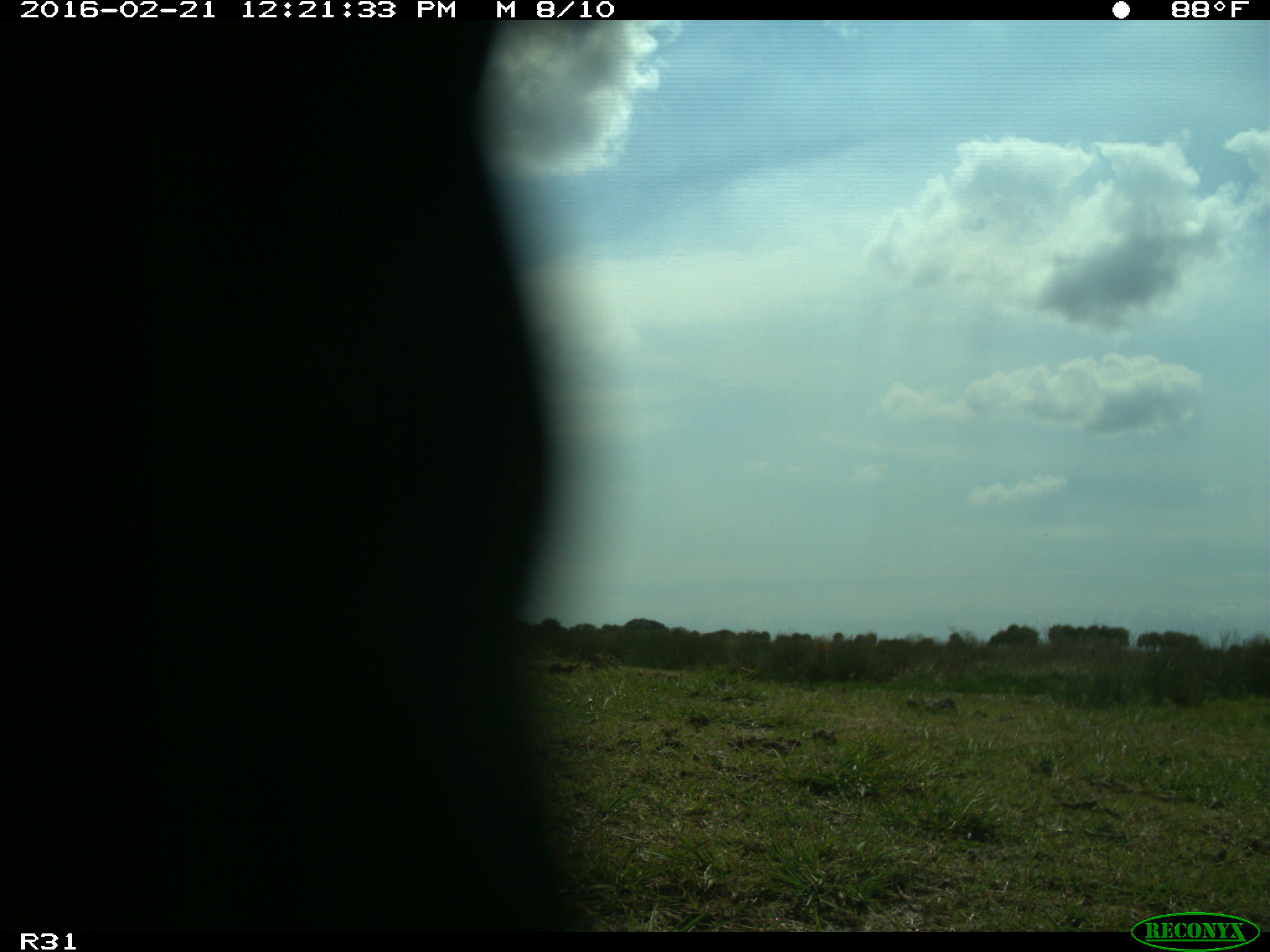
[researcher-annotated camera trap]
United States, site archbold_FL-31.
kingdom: Animalia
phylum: Chordata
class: Aves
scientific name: Aves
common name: birds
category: unidentified bird